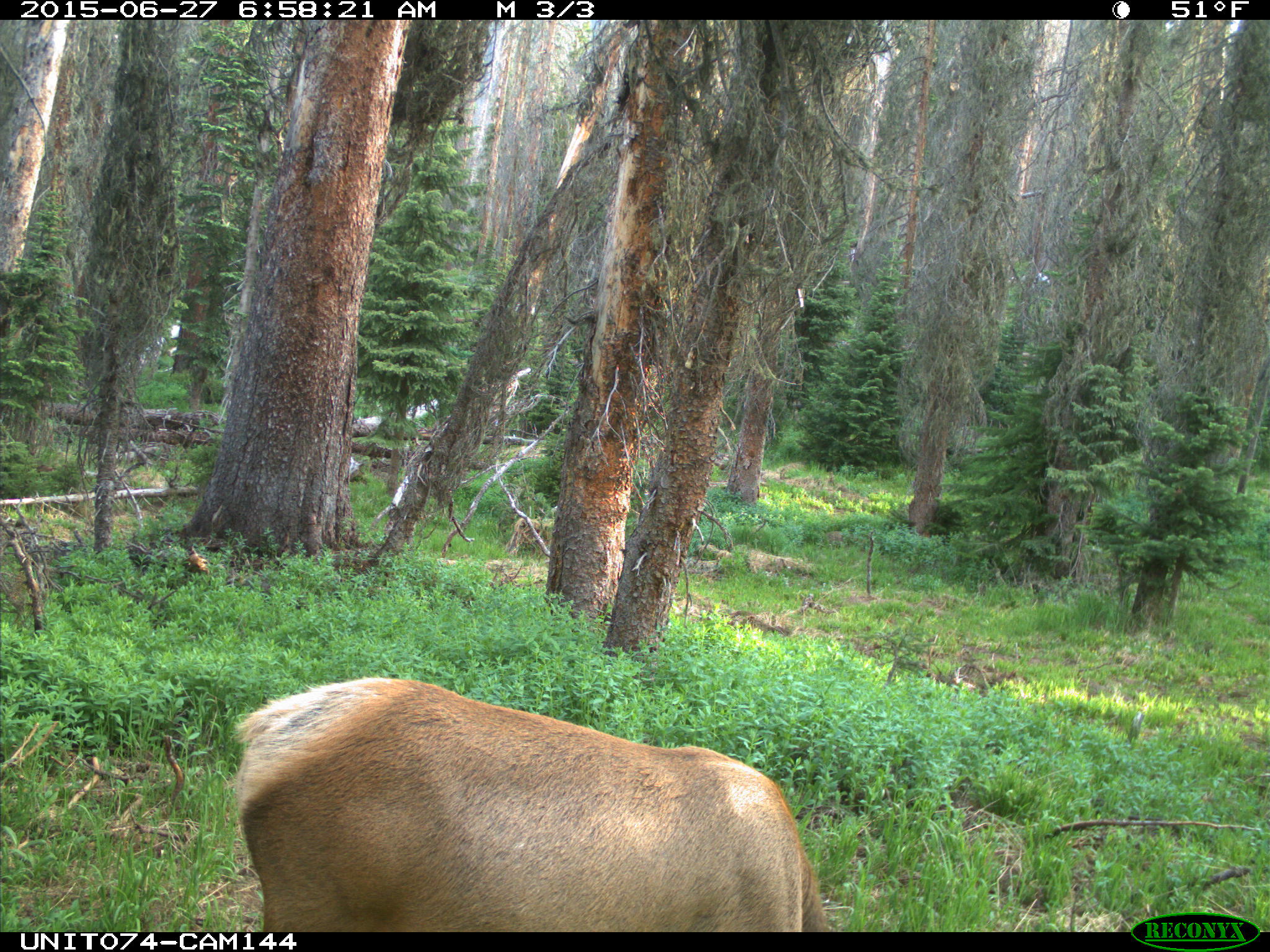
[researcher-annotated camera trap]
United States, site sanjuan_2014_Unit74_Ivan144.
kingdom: Animalia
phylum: Chordata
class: Mammalia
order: Artiodactyla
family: Cervidae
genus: Cervus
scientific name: Cervus elaphus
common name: red deer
Cervus elaphus (red deer).